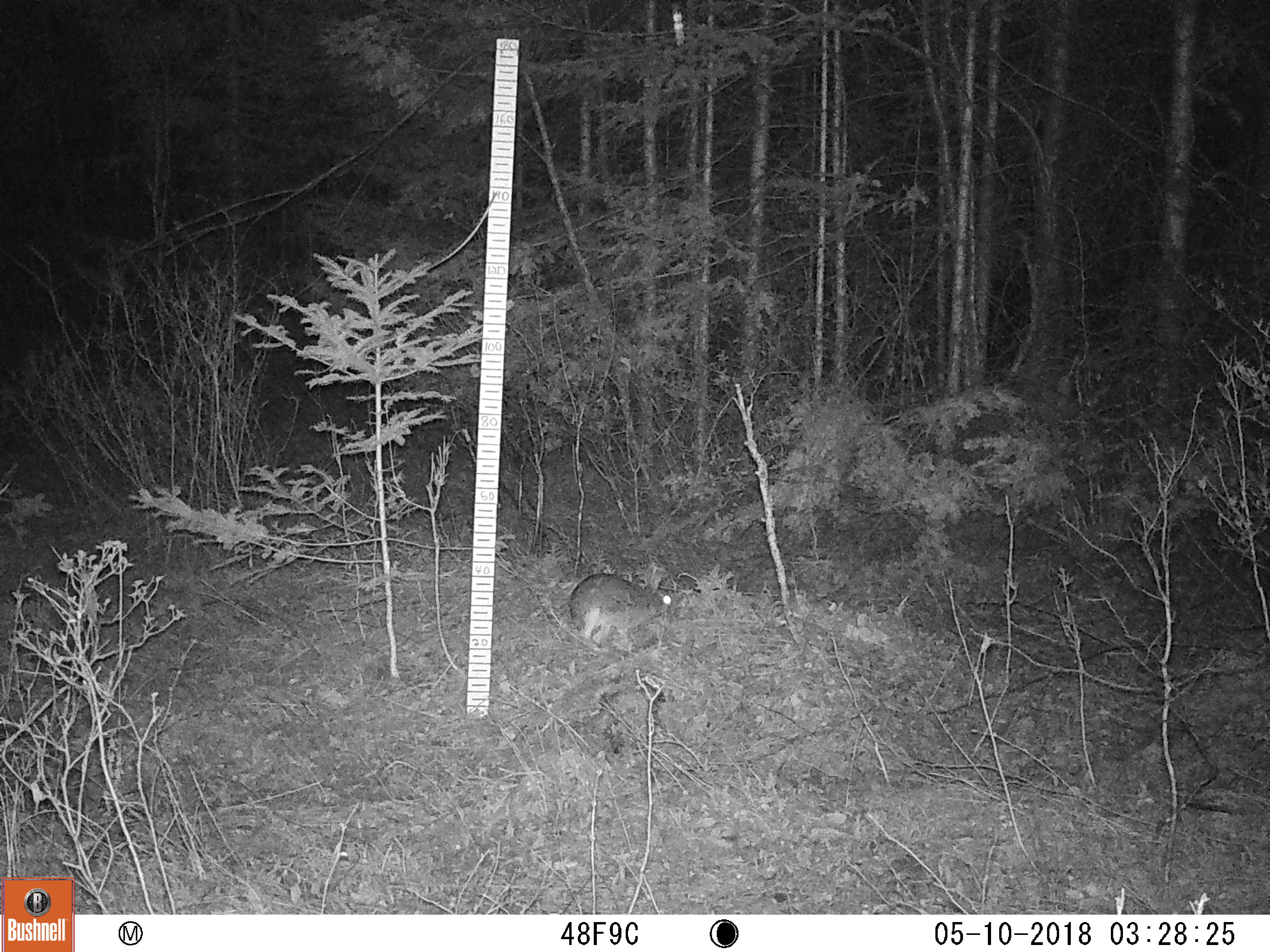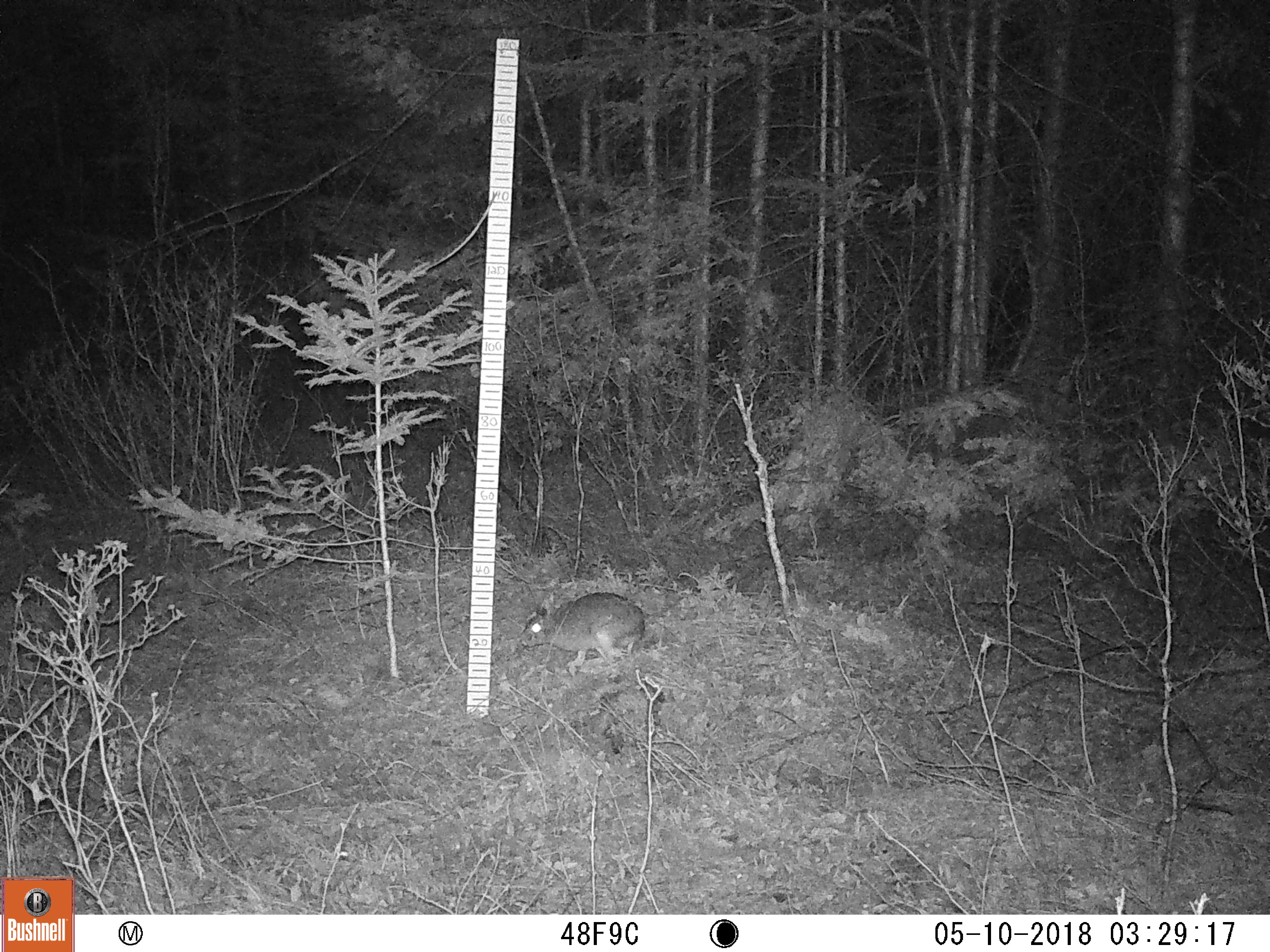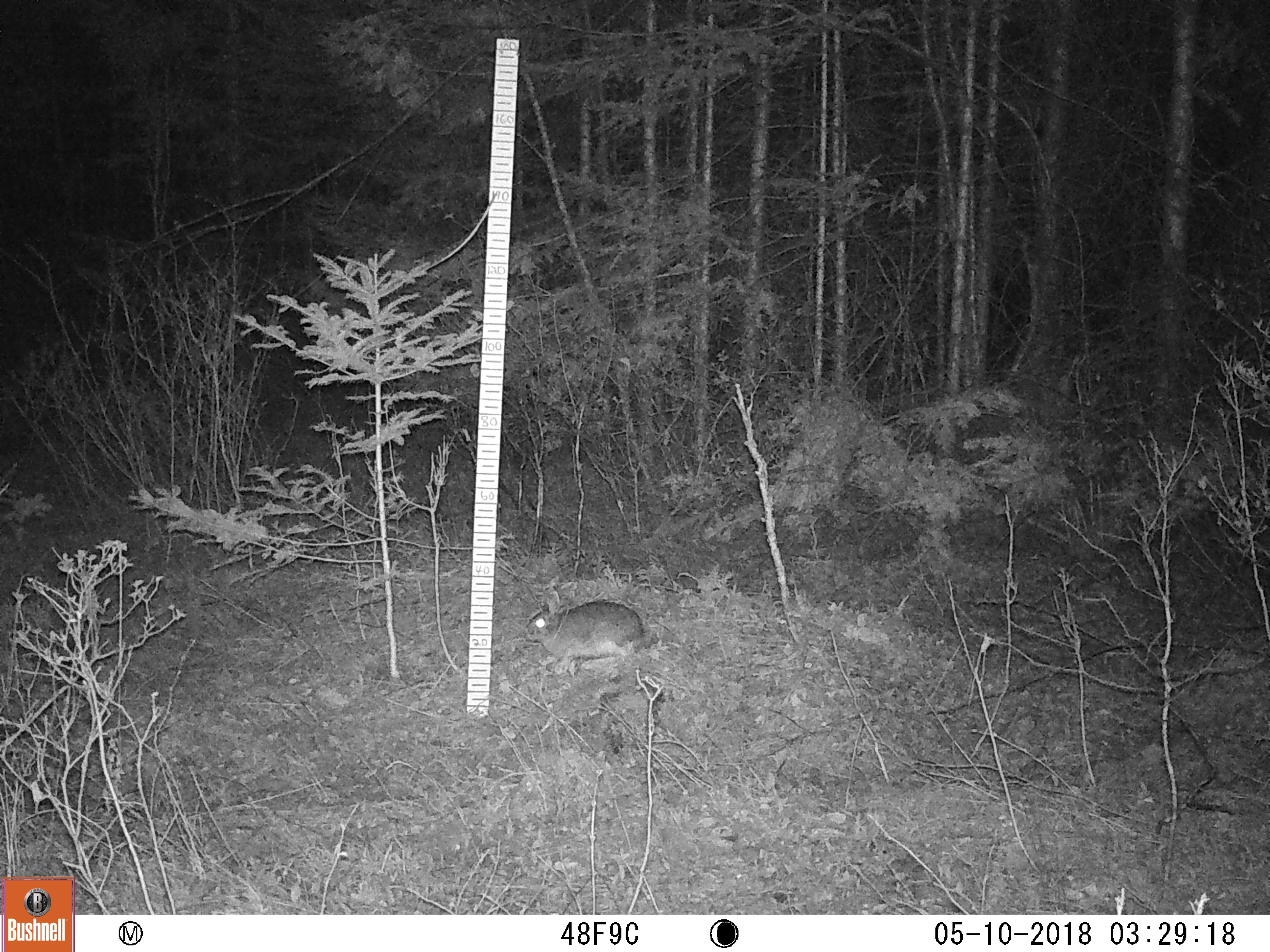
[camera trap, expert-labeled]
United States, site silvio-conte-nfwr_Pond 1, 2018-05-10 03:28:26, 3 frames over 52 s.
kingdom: Animalia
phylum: Chordata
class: Mammalia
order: Lagomorpha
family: Leporidae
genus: Lepus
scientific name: Lepus americanus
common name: snowshoe hare